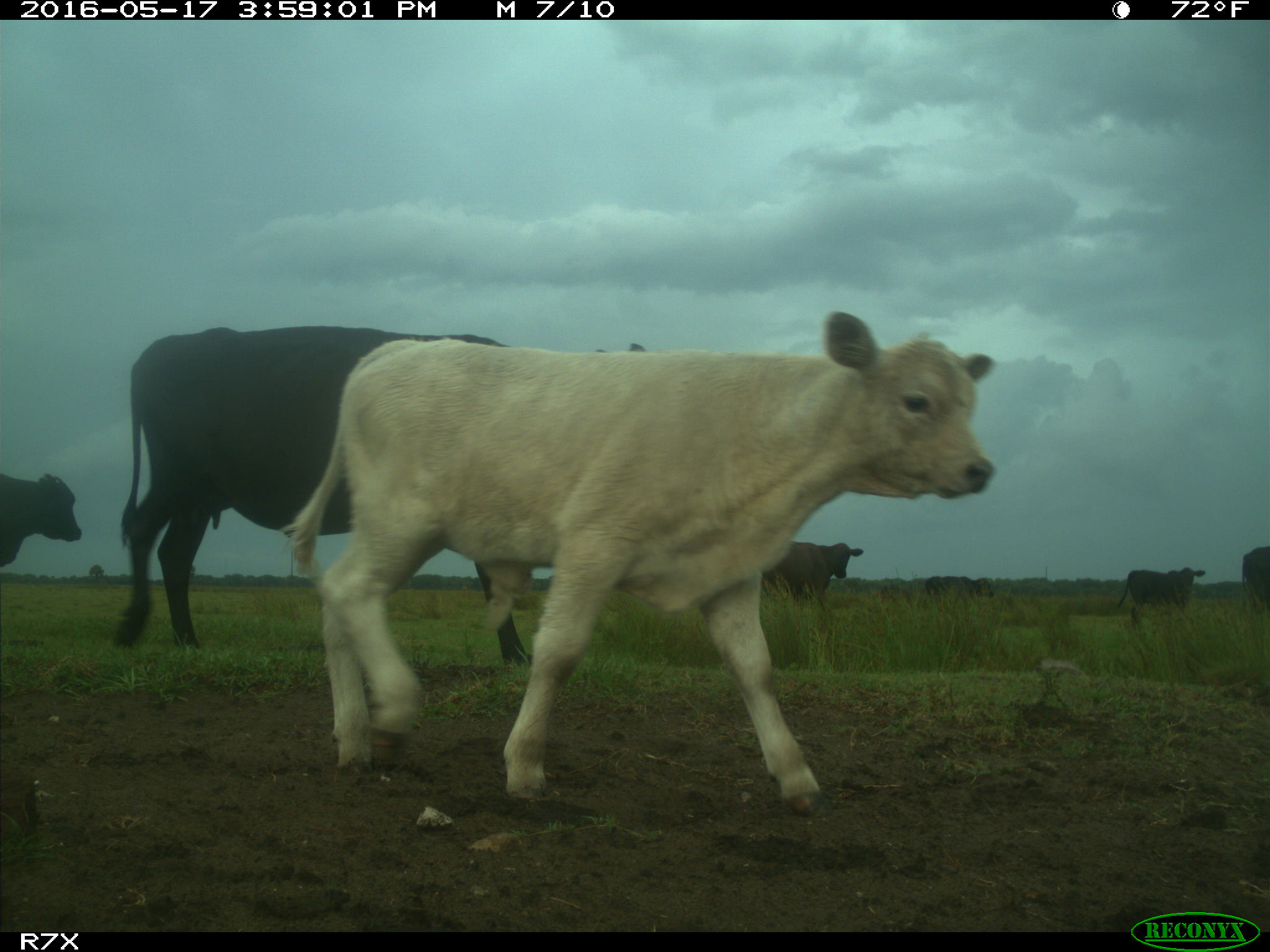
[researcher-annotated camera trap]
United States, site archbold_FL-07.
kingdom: Animalia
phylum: Chordata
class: Mammalia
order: Artiodactyla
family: Bovidae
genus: Bos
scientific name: Bos taurus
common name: domestic cow